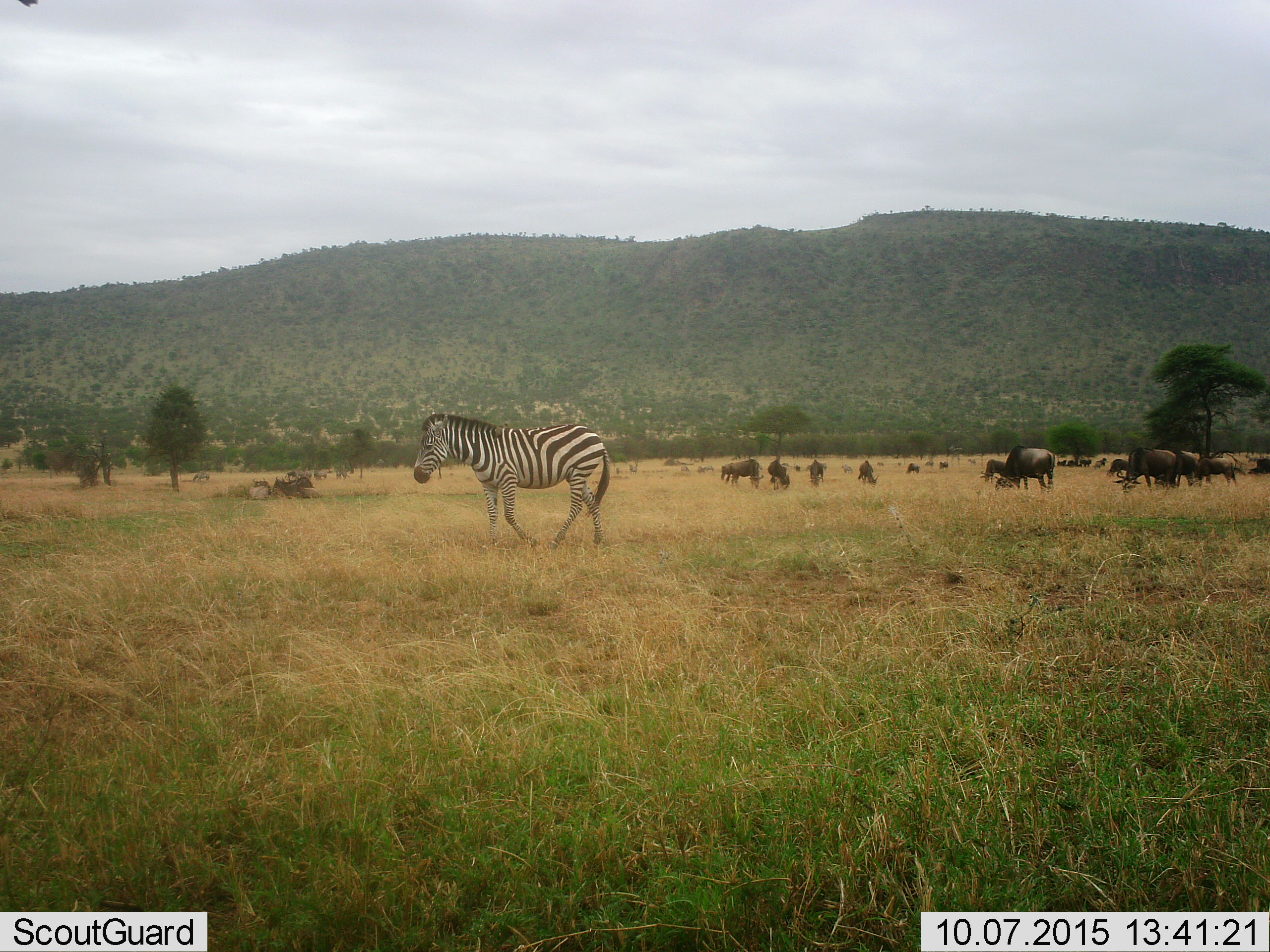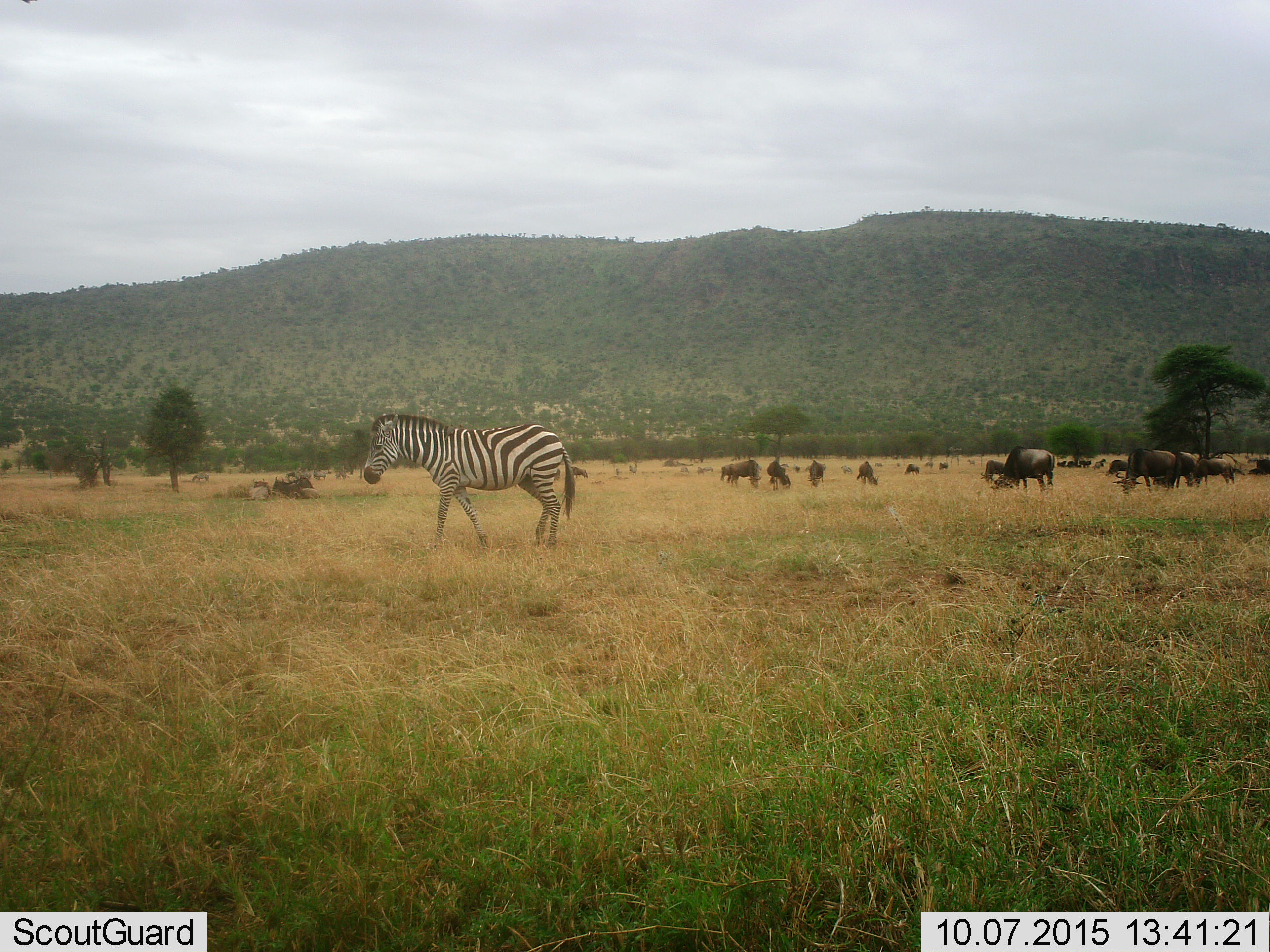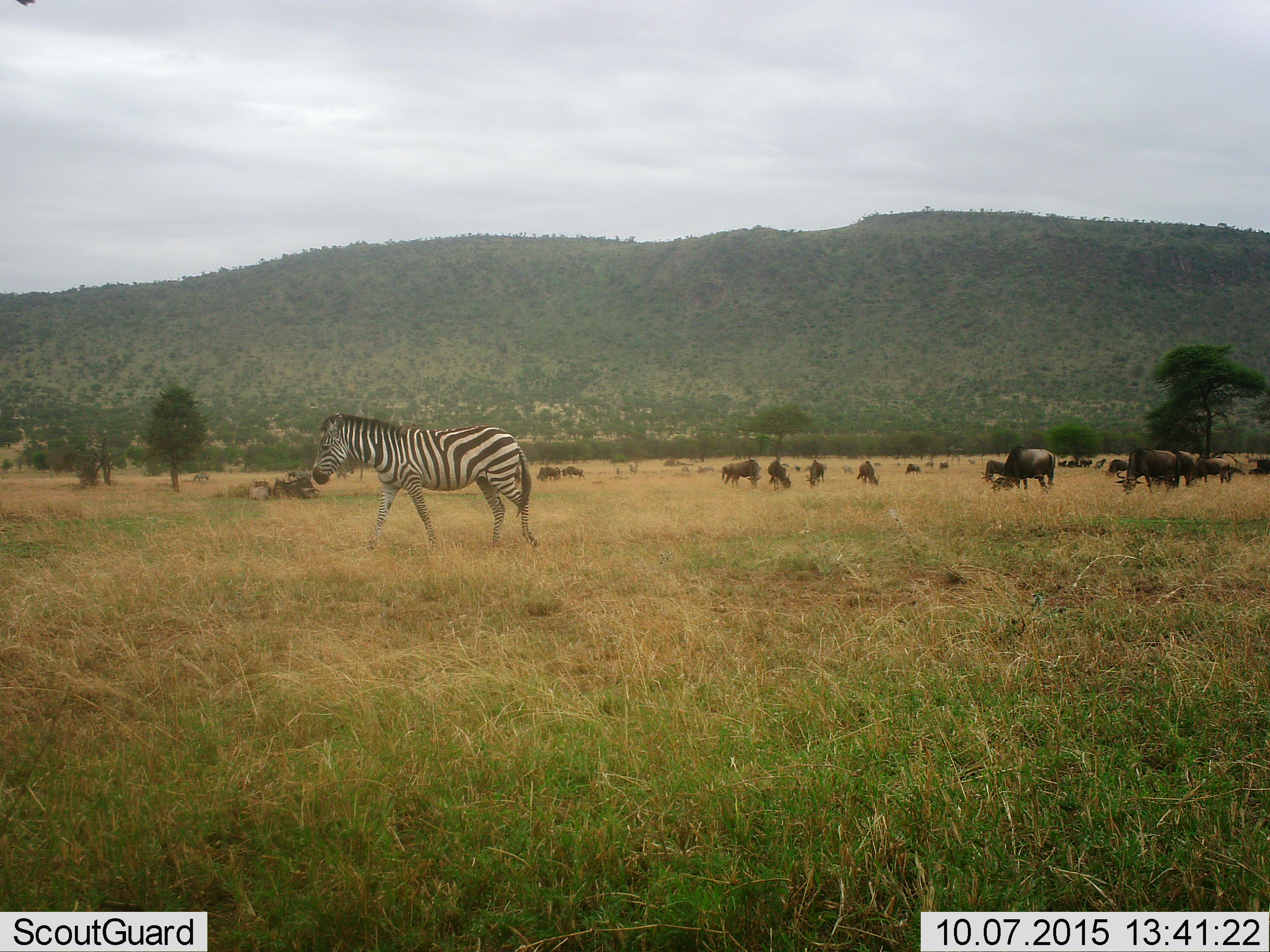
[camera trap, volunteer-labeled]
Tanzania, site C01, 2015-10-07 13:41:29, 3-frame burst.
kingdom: Animalia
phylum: Chordata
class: Mammalia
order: Artiodactyla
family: Bovidae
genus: Connochaetes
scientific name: Connochaetes taurinus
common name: blue wildebeest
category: wildebeest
Wildebeest (blue wildebeest) (Connochaetes taurinus), count 11-50. Behavior (volunteer vote fractions): standing 73%, resting 73%, moving 27%, interacting 9%. Young present (vote fraction): 27%. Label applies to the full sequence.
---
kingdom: Animalia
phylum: Chordata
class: Mammalia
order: Perissodactyla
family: Equidae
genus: Equus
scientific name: Equus quagga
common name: plains zebra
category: zebra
Zebra (plains zebra) (Equus quagga), count 1. Behavior (volunteer vote fractions): standing 40%, resting 13%, moving 87%, interacting 7%. Young present (vote fraction): 0%. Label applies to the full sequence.